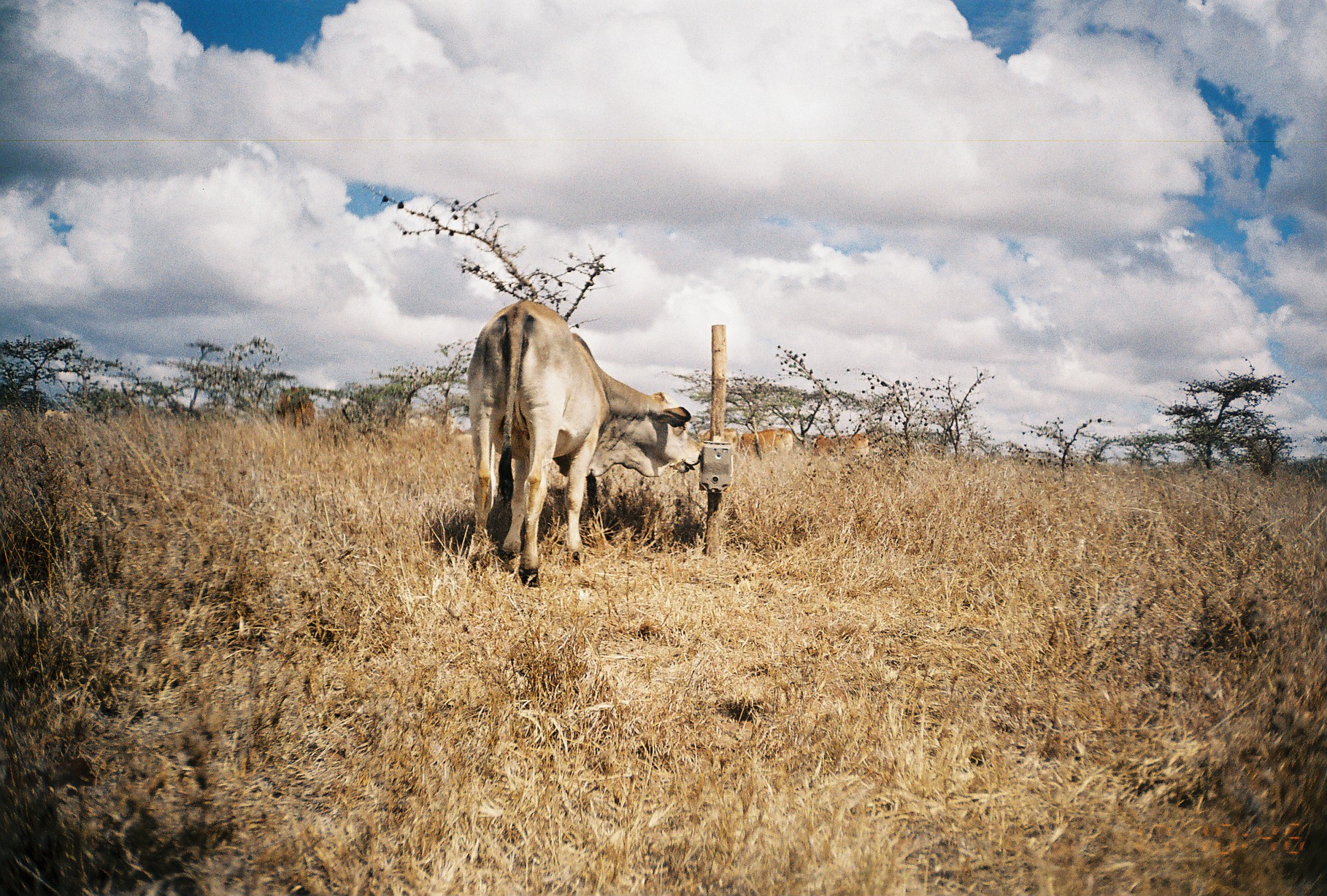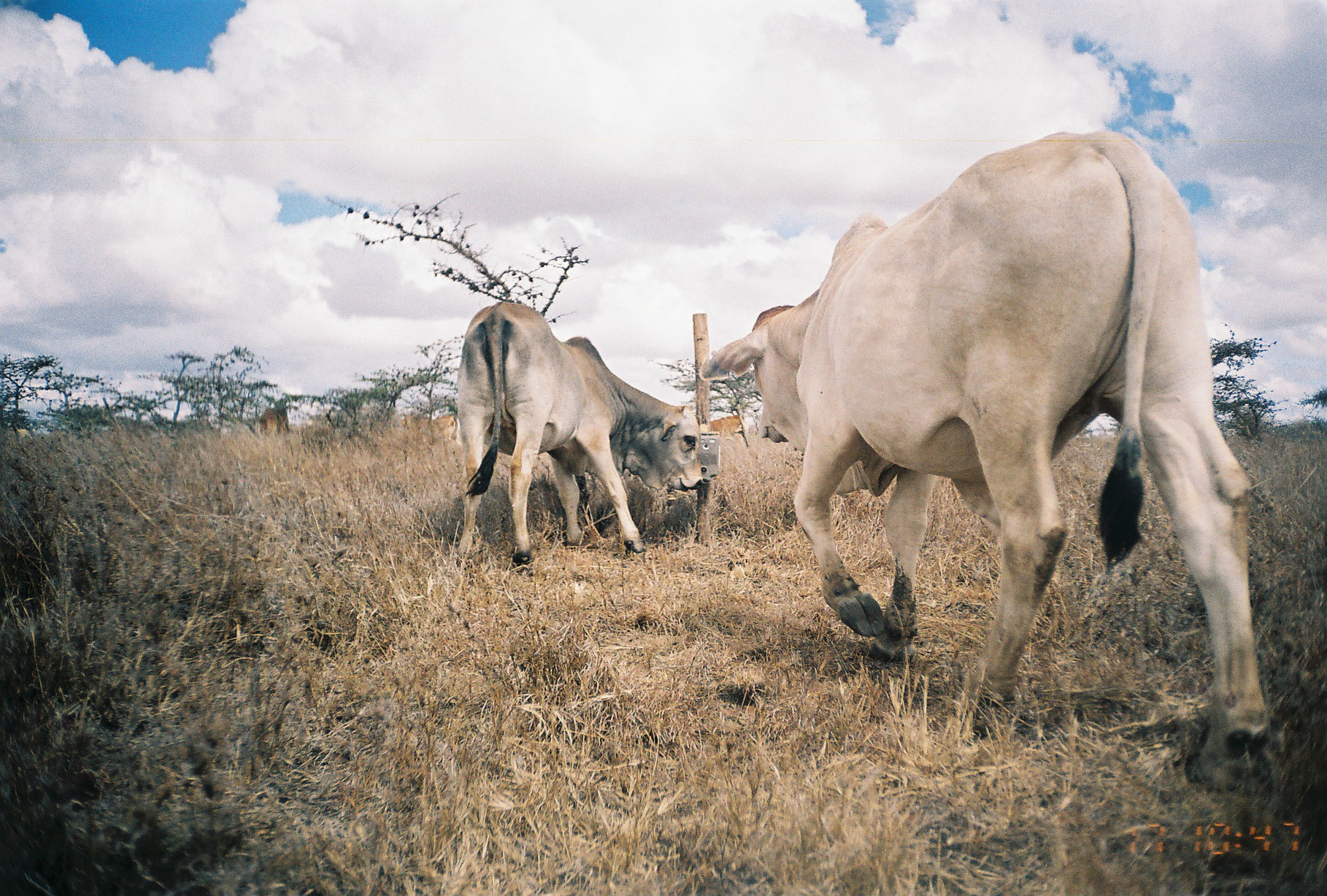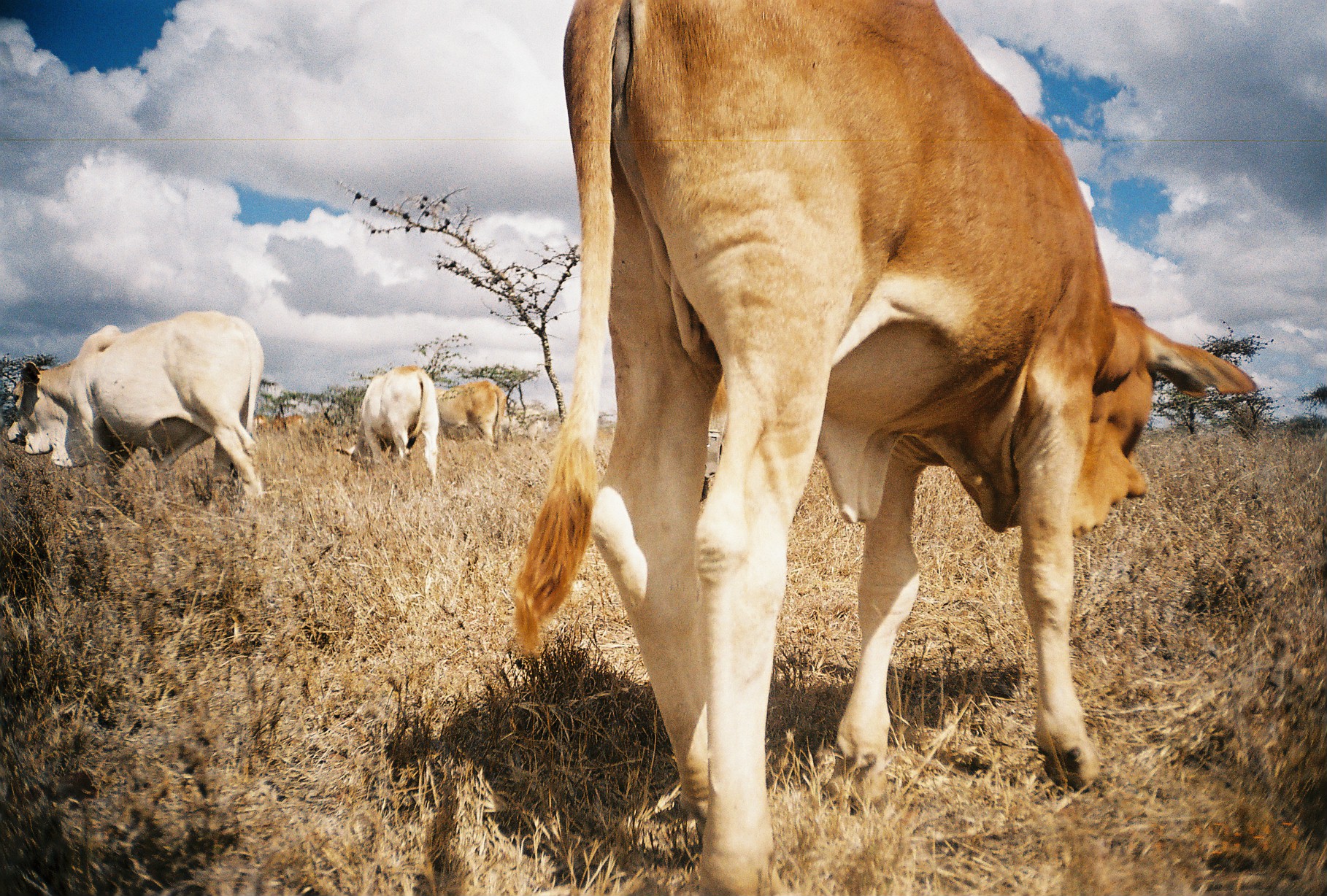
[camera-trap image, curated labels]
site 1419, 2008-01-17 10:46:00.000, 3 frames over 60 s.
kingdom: Animalia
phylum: Chordata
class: Mammalia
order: Artiodactyla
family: Bovidae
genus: Bos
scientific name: Bos taurus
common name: domestic cattle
Bos taurus (domestic cattle), count 6.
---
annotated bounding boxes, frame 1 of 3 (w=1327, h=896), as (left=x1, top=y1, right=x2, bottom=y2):
bos taurus: (left=464, top=297, right=702, bottom=587); (left=272, top=385, right=316, bottom=431); (left=814, top=434, right=881, bottom=456); (left=741, top=428, right=792, bottom=456); (left=702, top=429, right=741, bottom=452)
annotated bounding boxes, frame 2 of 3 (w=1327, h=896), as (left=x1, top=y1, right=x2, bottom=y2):
bos taurus: (left=696, top=129, right=1278, bottom=801); (left=450, top=300, right=704, bottom=571); (left=710, top=414, right=746, bottom=443); (left=259, top=406, right=290, bottom=434); (left=430, top=415, right=461, bottom=443)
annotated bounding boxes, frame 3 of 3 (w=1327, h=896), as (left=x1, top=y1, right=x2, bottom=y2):
bos taurus: (left=506, top=0, right=1261, bottom=896); (left=5, top=308, right=264, bottom=522); (left=335, top=364, right=440, bottom=487); (left=434, top=380, right=506, bottom=451)